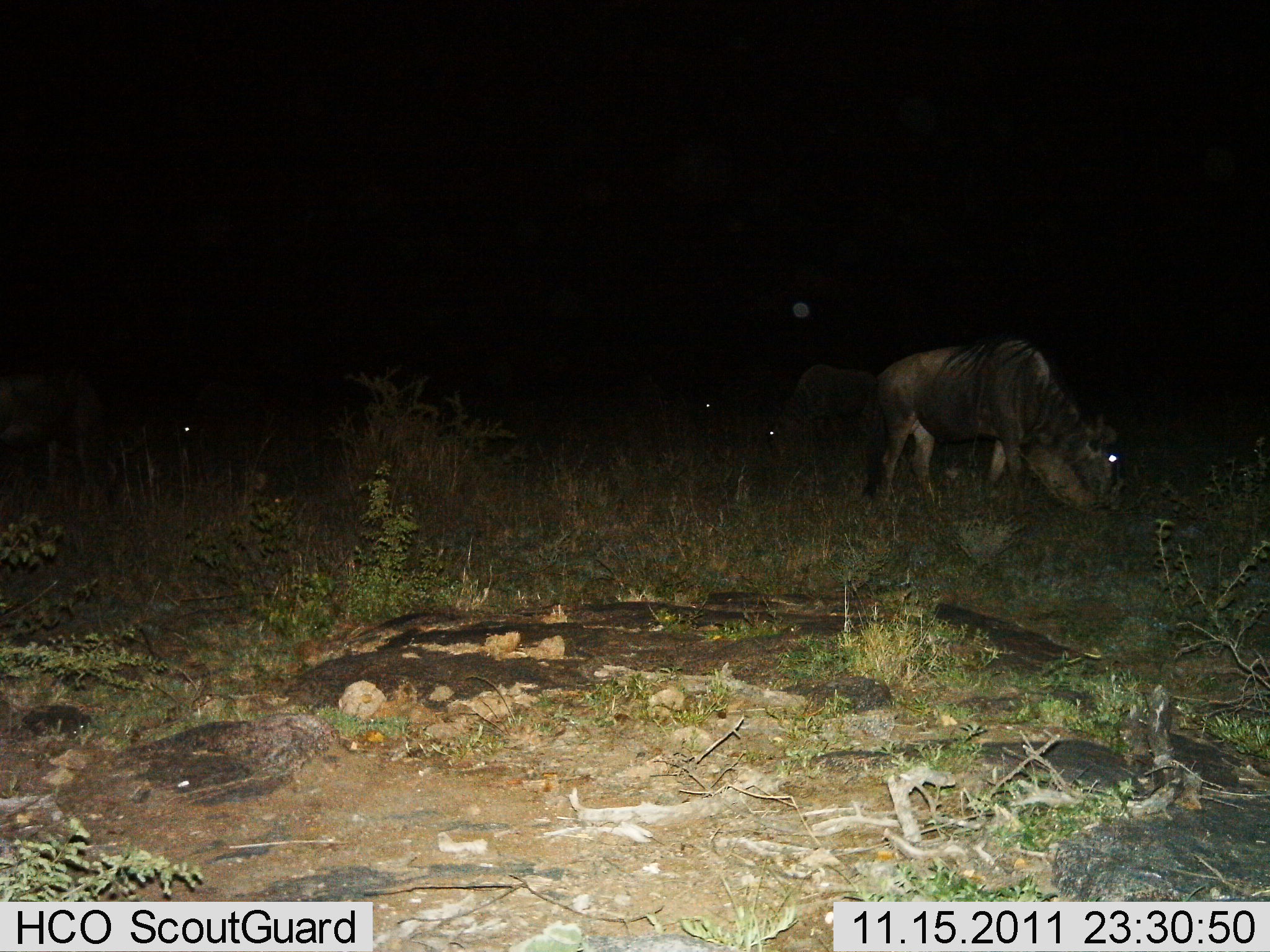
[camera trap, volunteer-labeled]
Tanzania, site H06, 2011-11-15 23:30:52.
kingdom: Animalia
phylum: Chordata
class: Mammalia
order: Artiodactyla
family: Bovidae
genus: Connochaetes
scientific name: Connochaetes taurinus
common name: blue wildebeest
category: wildebeest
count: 2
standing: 45%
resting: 0%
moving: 0%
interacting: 0%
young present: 0%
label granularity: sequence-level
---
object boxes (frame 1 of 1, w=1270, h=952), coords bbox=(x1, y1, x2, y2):
animal: bbox=(879, 337, 1124, 513); bbox=(0, 368, 140, 496); bbox=(758, 365, 881, 453)